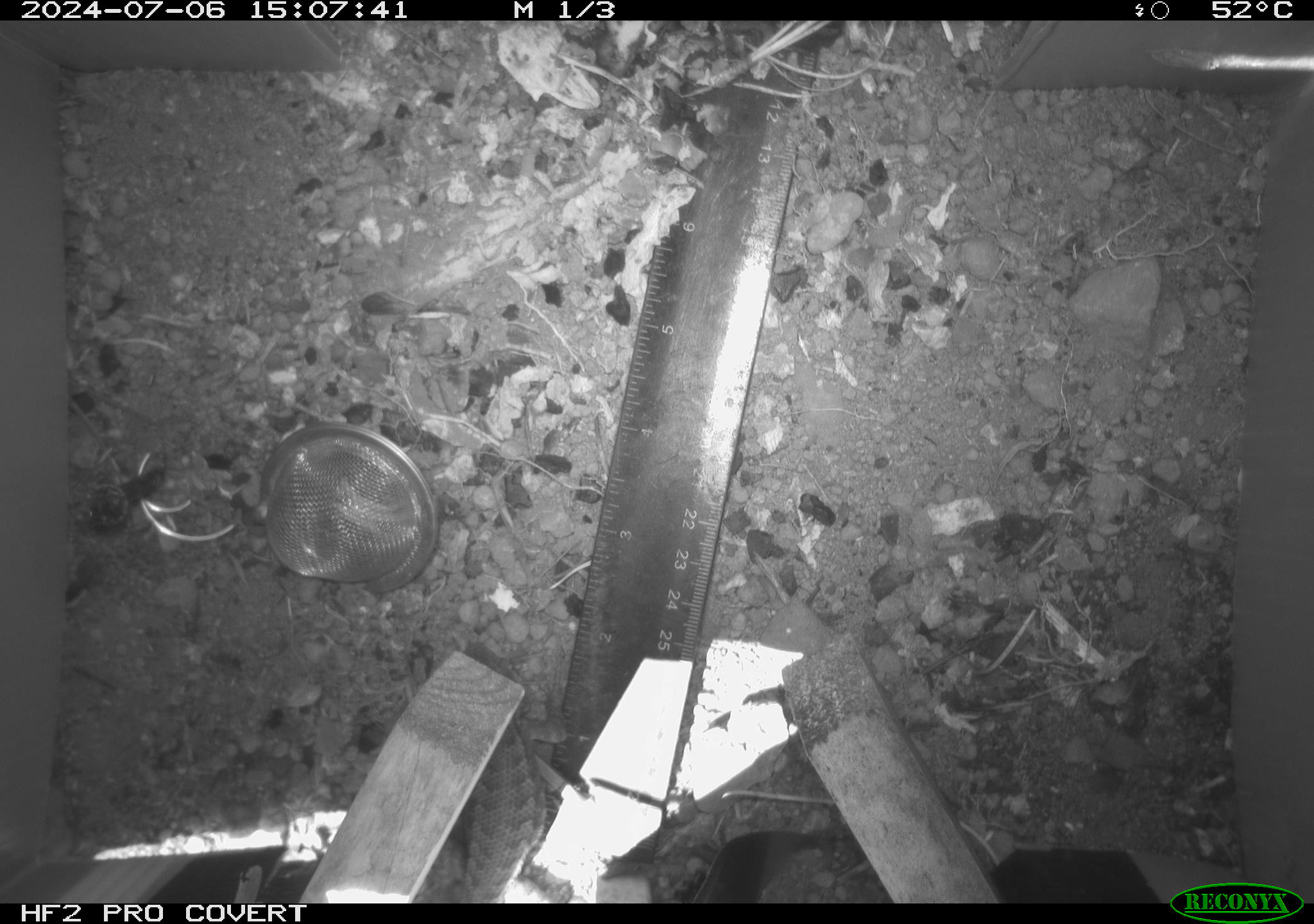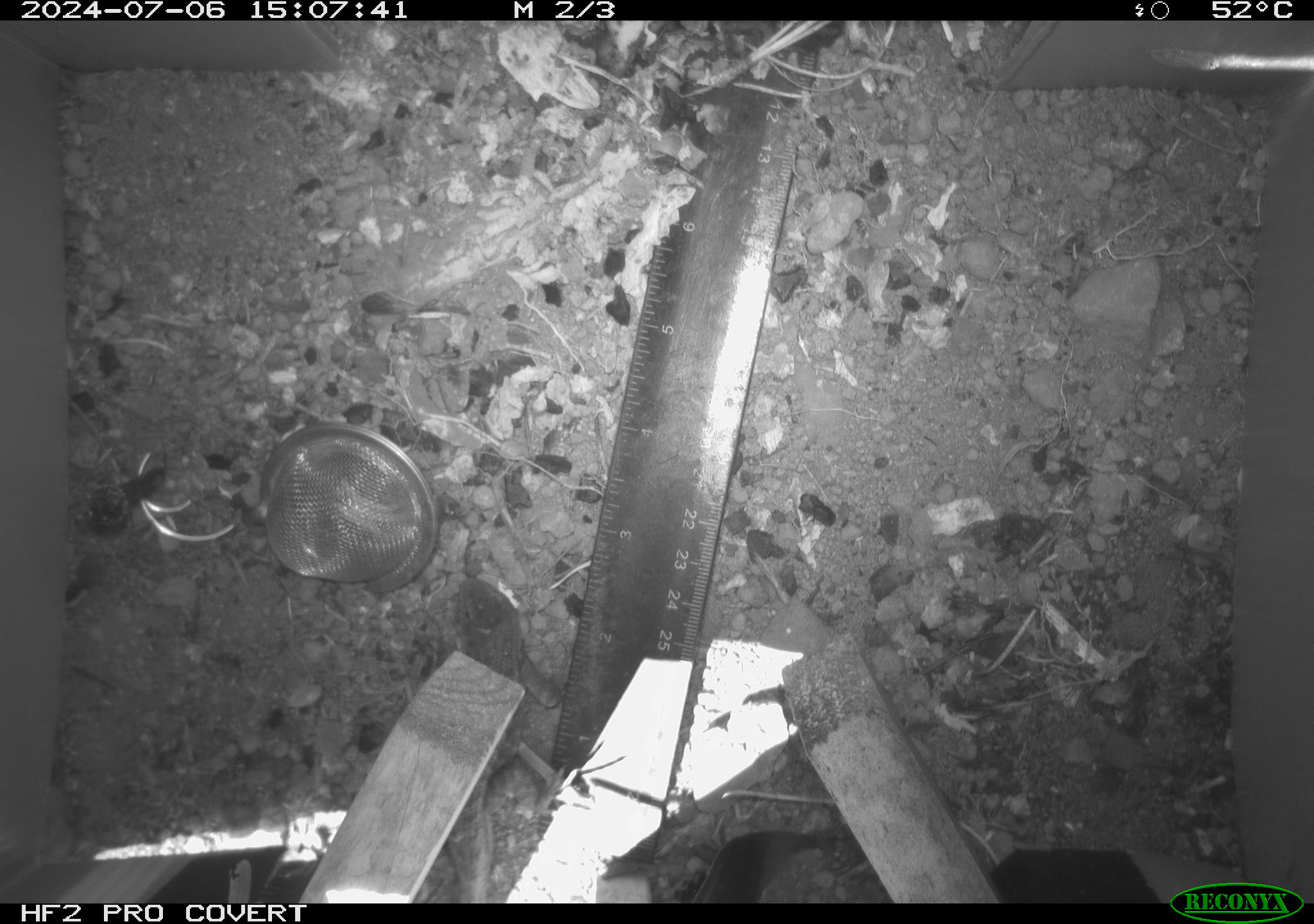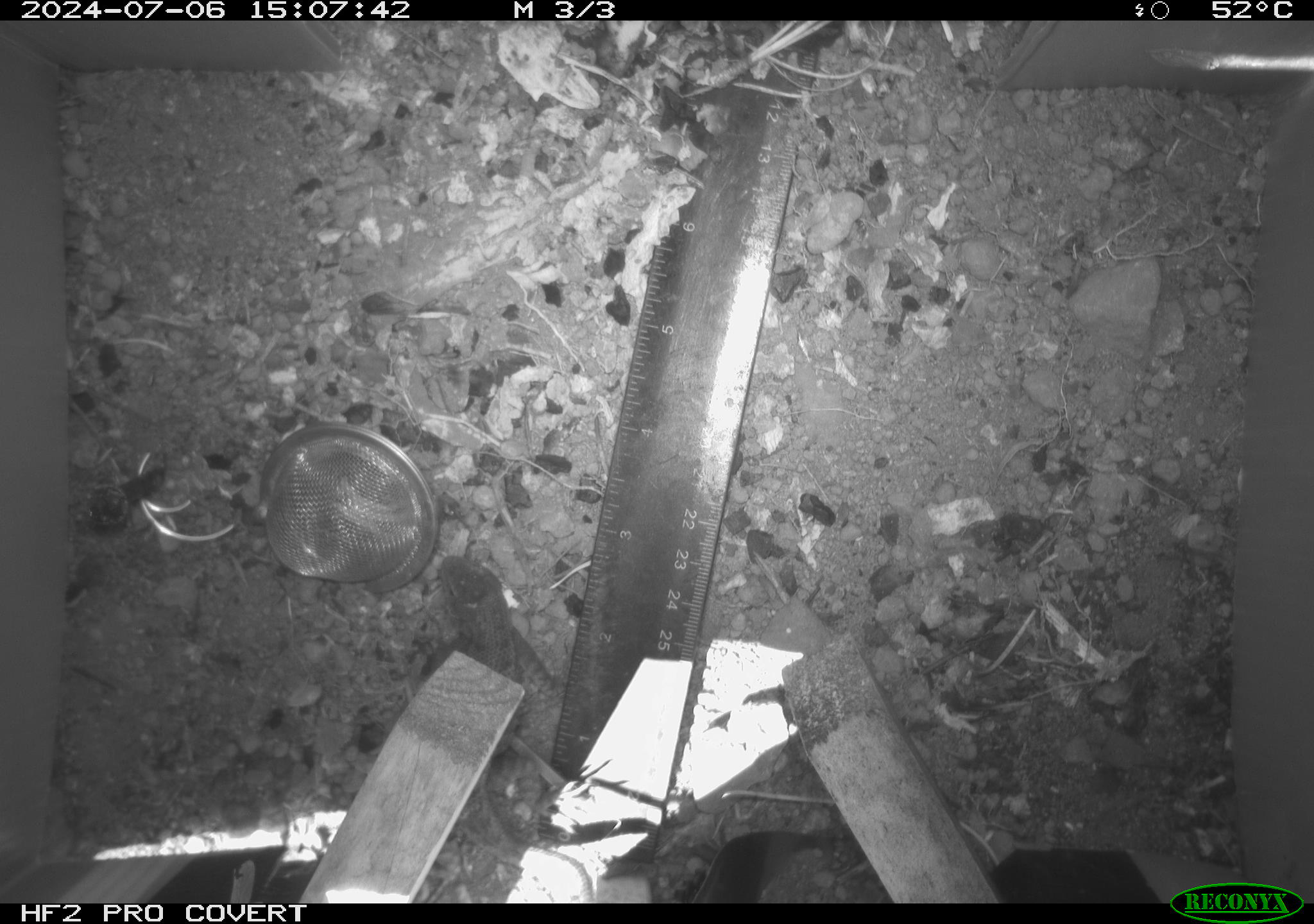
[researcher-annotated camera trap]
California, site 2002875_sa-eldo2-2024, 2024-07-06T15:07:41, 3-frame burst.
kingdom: Animalia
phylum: Chordata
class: Reptilia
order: Squamata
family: Phrynosomatidae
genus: Sceloporus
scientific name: Sceloporus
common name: spiny lizards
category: sceloporus species